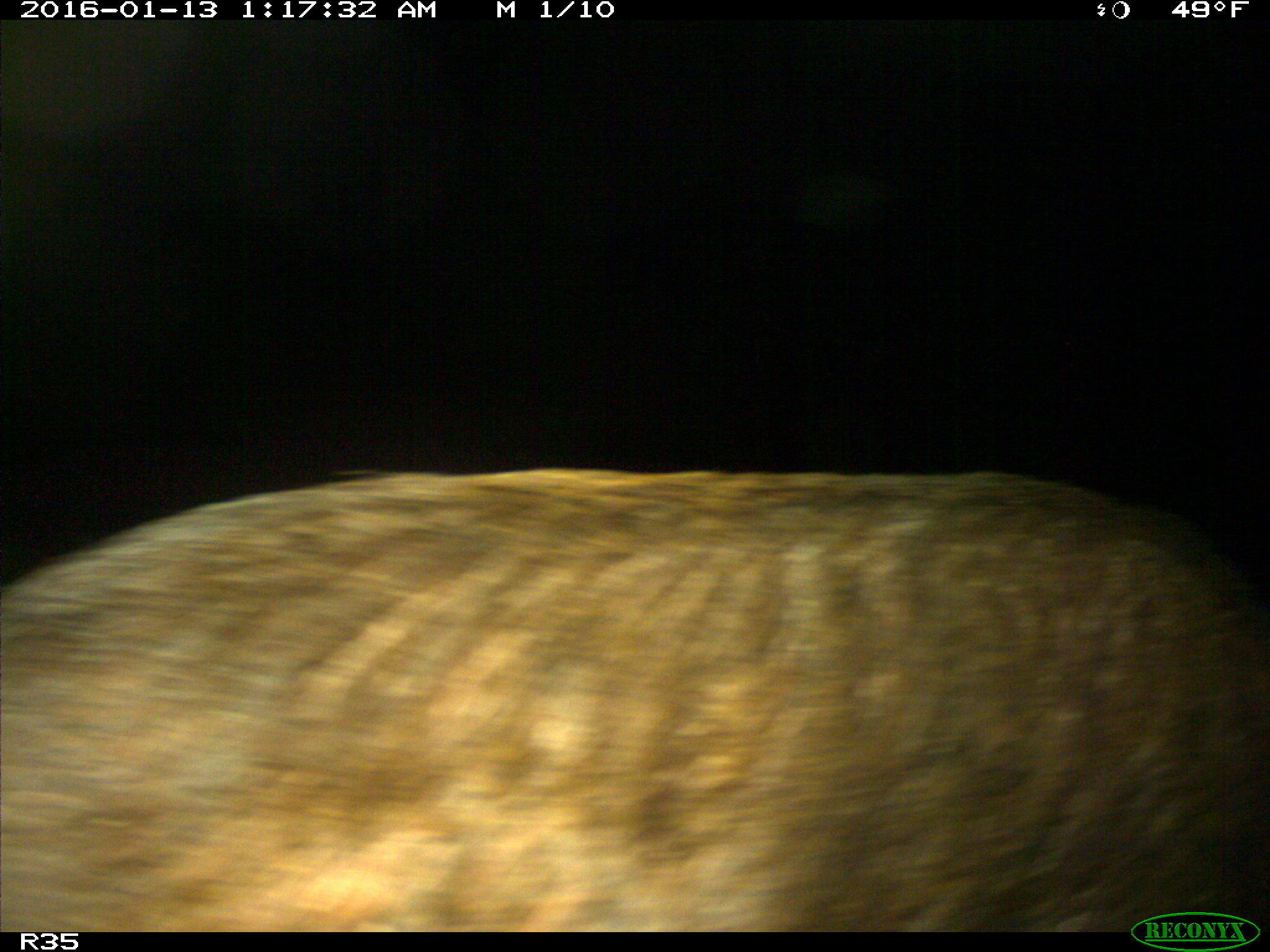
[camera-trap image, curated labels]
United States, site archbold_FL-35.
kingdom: Animalia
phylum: Chordata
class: Mammalia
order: Artiodactyla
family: Suidae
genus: Sus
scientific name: Sus scrofa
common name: wild boar